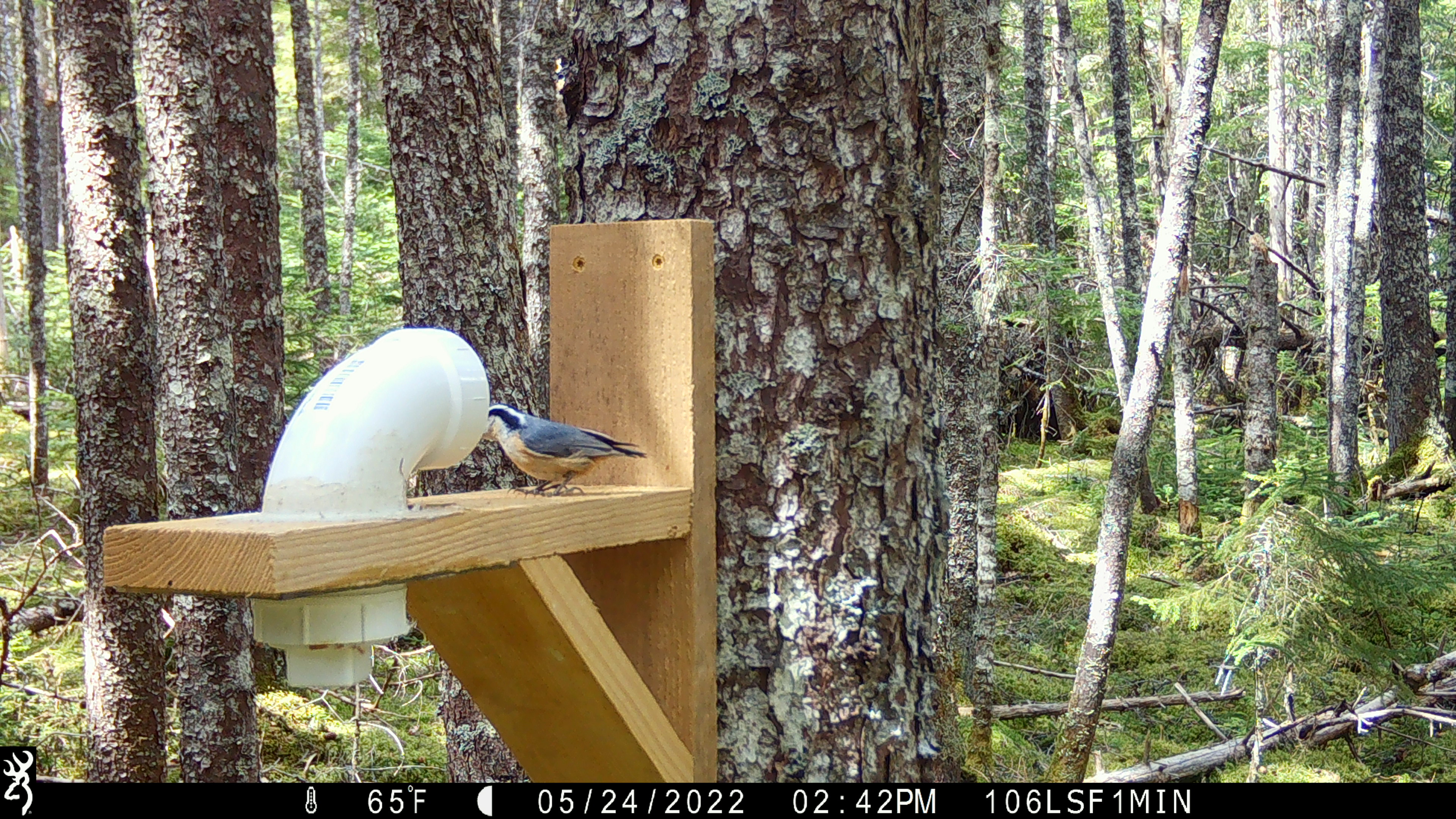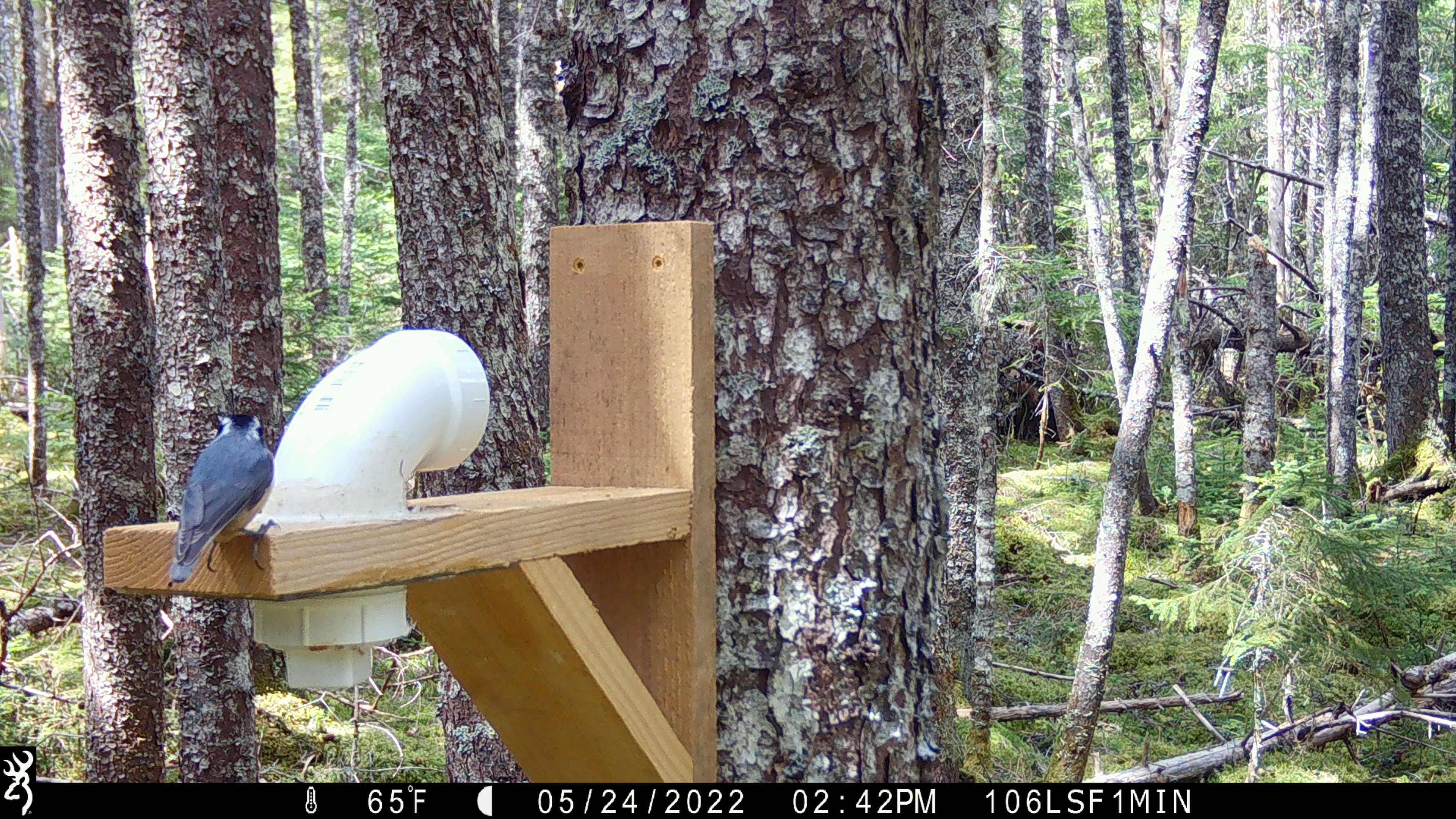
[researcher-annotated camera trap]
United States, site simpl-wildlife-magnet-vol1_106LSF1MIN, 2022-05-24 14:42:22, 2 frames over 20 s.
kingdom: Animalia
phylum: Chordata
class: Aves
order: Passeriformes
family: Sittidae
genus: Sitta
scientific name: Sitta canadensis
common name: red-breasted nuthatch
Red-breasted nuthatch (Sitta canadensis).